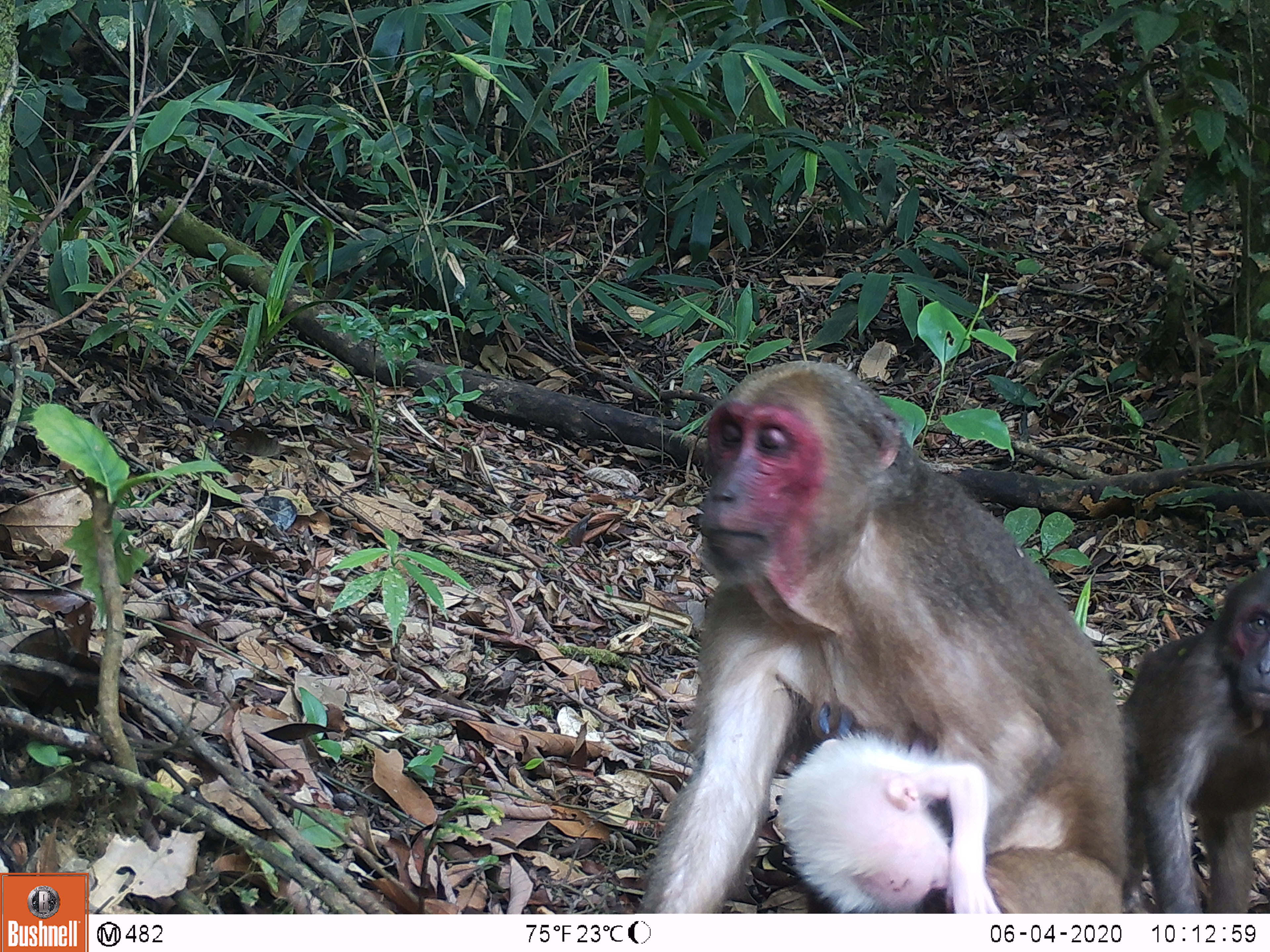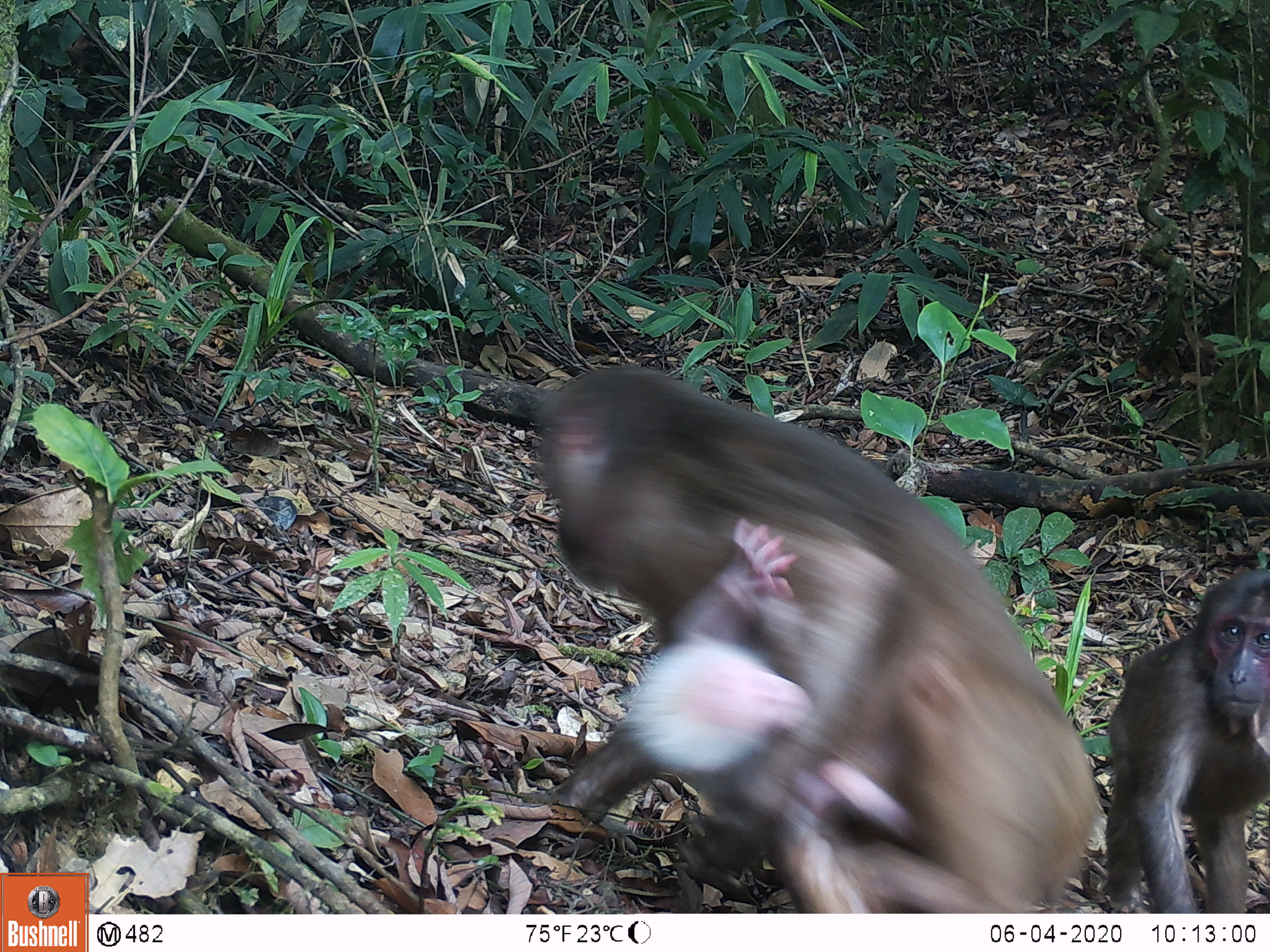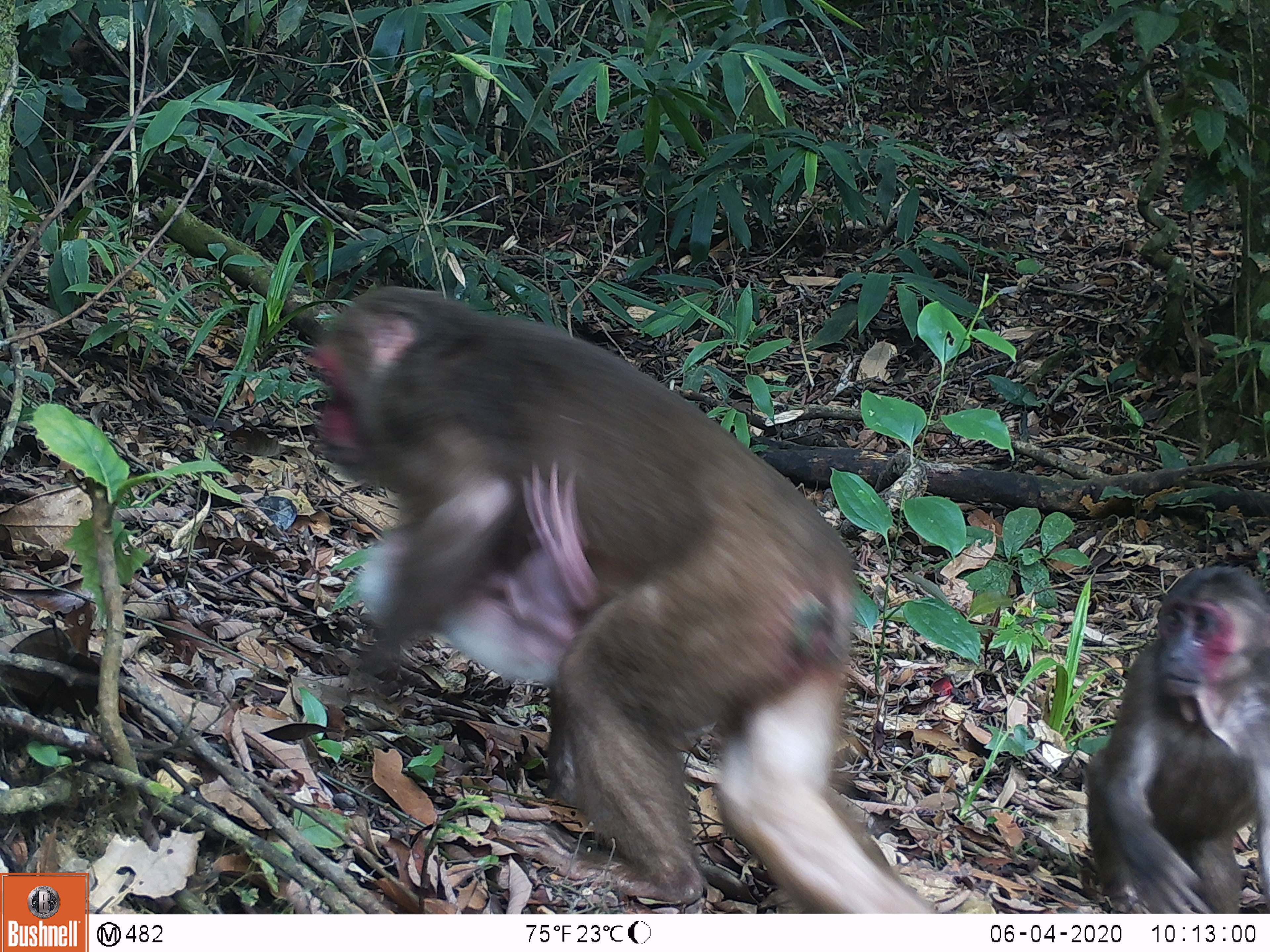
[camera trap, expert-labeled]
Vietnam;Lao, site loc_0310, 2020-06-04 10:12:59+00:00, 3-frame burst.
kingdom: Animalia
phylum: Chordata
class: Mammalia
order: Primates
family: Cercopithecidae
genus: Macaca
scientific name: Macaca arctoides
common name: stump-tailed macaque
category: stump tailed macaque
Stump tailed macaque (stump-tailed macaque) (Macaca arctoides). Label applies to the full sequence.